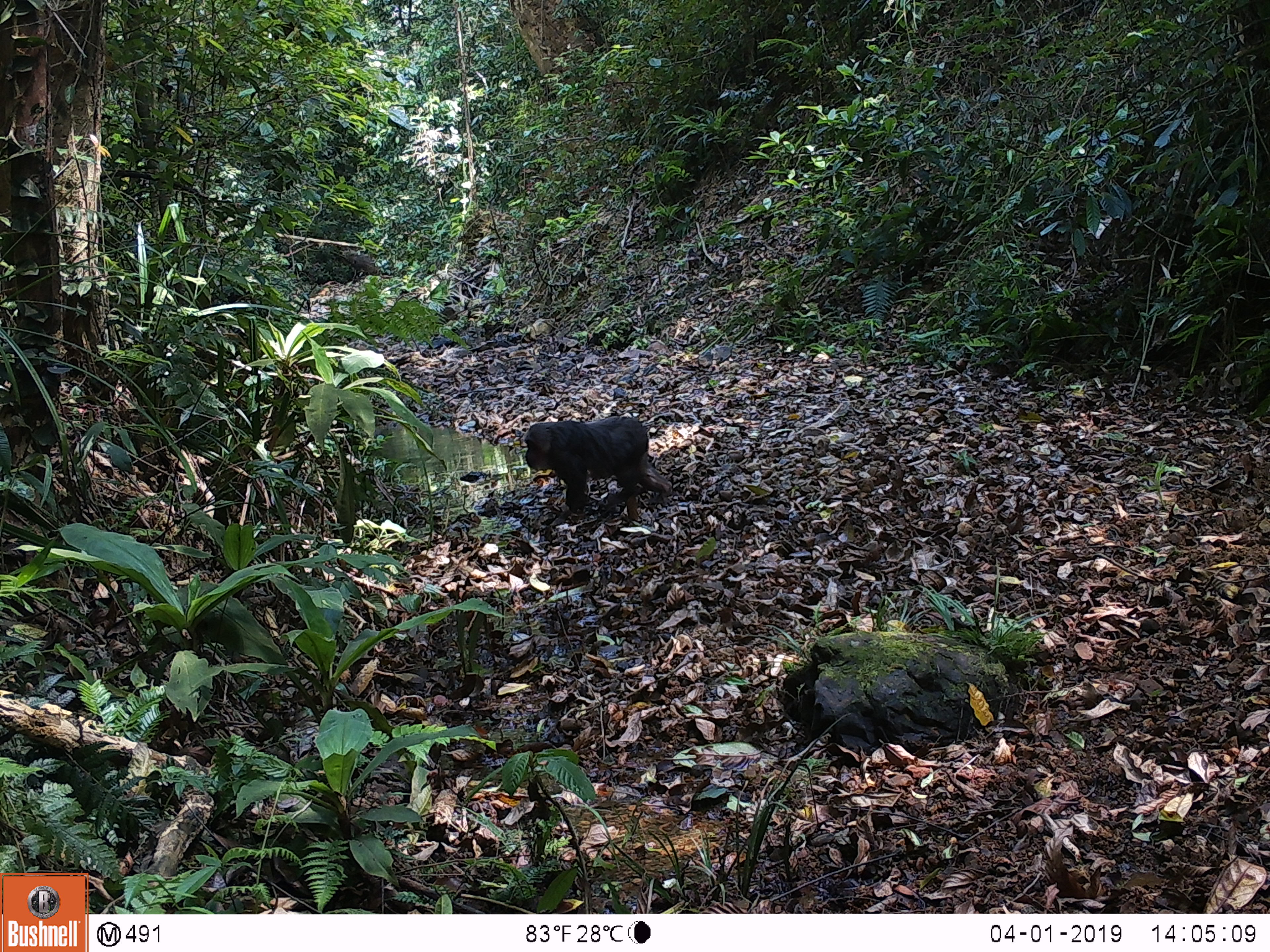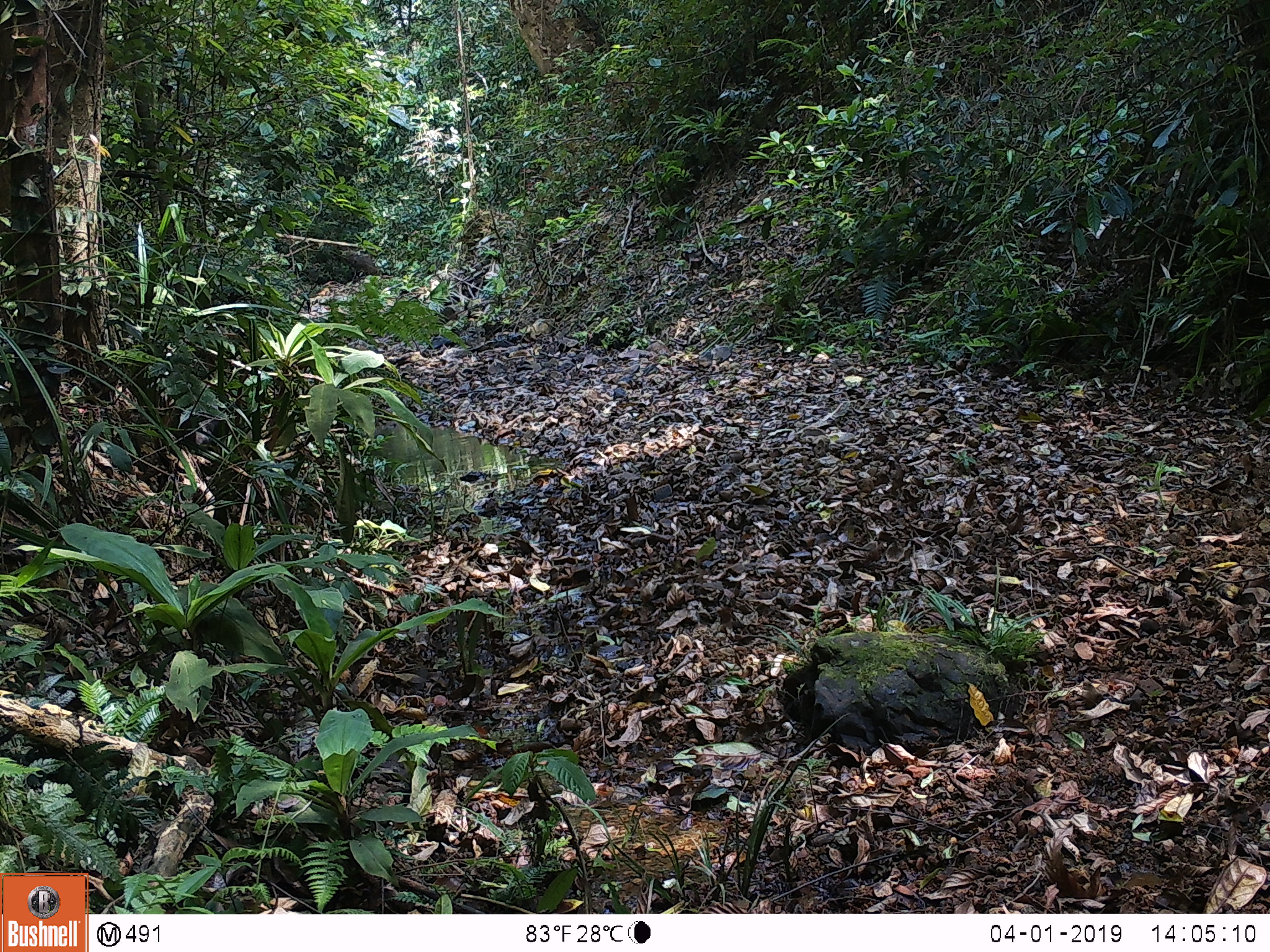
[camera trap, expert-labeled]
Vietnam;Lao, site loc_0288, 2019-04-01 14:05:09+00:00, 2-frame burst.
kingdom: Animalia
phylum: Chordata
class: Mammalia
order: Primates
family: Cercopithecidae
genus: Macaca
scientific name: Macaca arctoides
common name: stump-tailed macaque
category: stump tailed macaque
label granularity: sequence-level